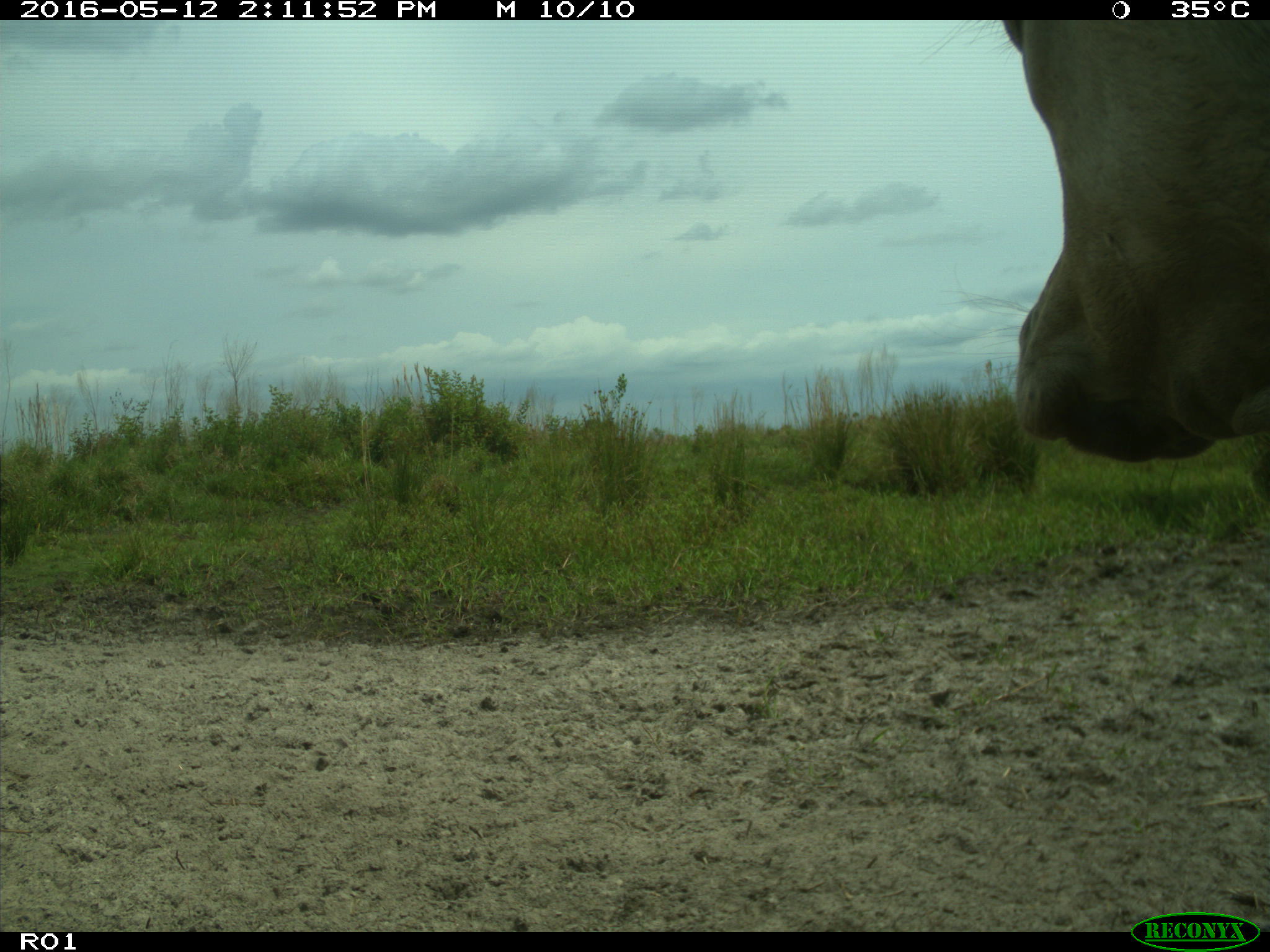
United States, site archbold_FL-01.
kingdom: Animalia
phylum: Chordata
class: Mammalia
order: Artiodactyla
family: Bovidae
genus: Bos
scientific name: Bos taurus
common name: domestic cow